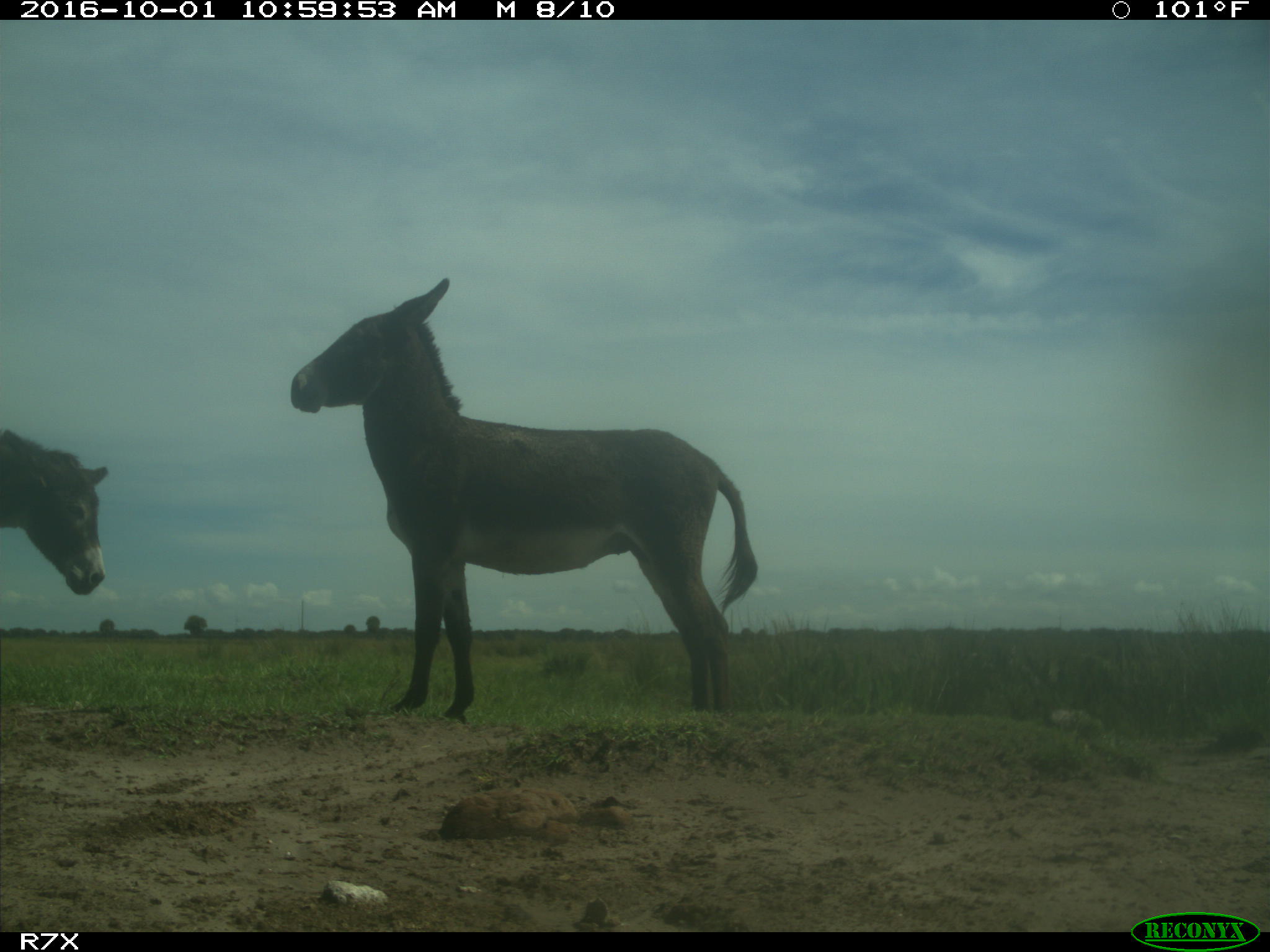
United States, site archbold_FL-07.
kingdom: Animalia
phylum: Chordata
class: Mammalia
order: Perissodactyla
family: Equidae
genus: Equus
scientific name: Equus africanus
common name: african wild ass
Equus africanus (african wild ass).